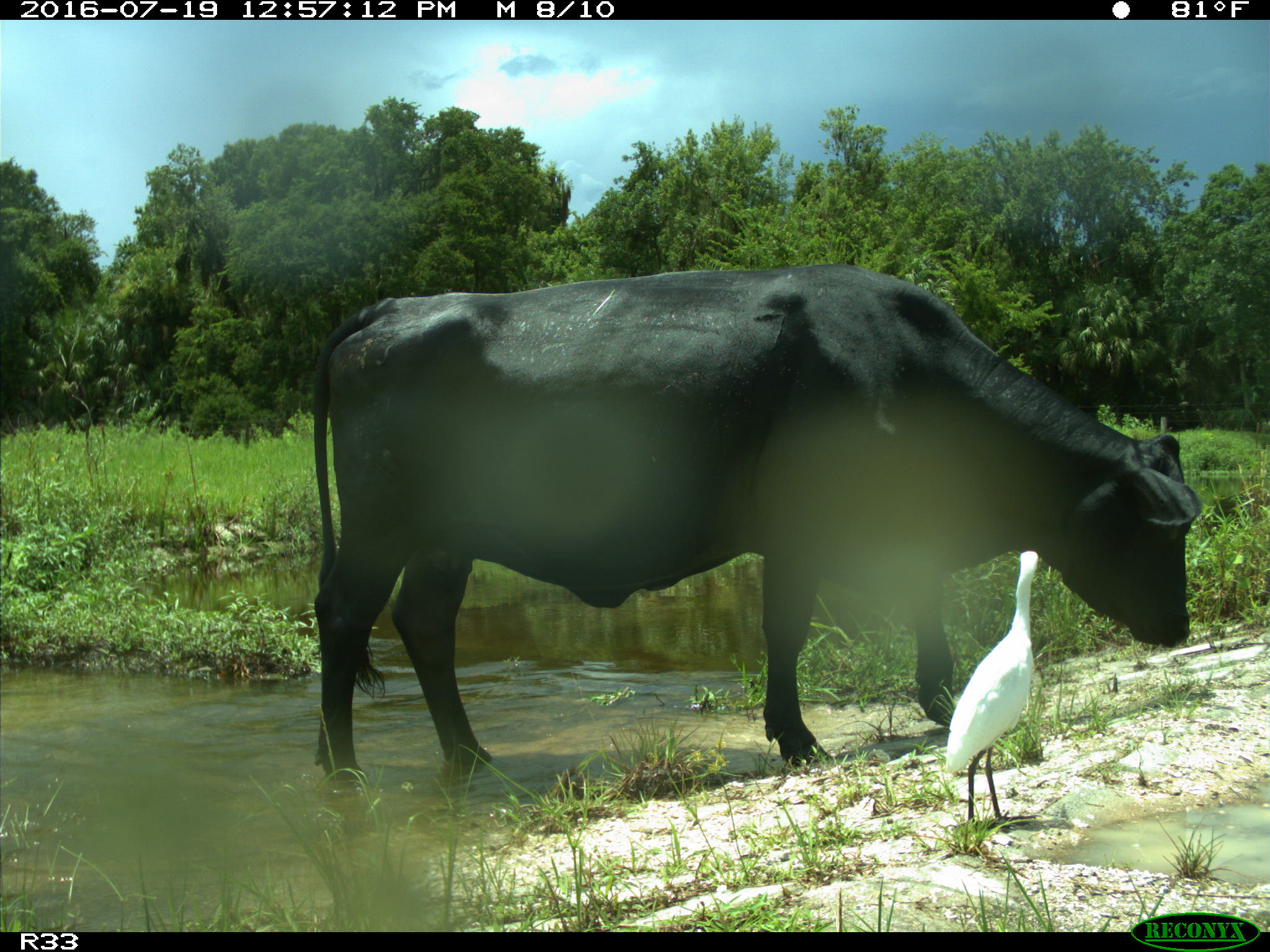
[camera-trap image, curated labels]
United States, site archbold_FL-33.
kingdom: Animalia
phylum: Chordata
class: Mammalia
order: Artiodactyla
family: Bovidae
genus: Bos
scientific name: Bos taurus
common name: domestic cow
Bos taurus (domestic cow).